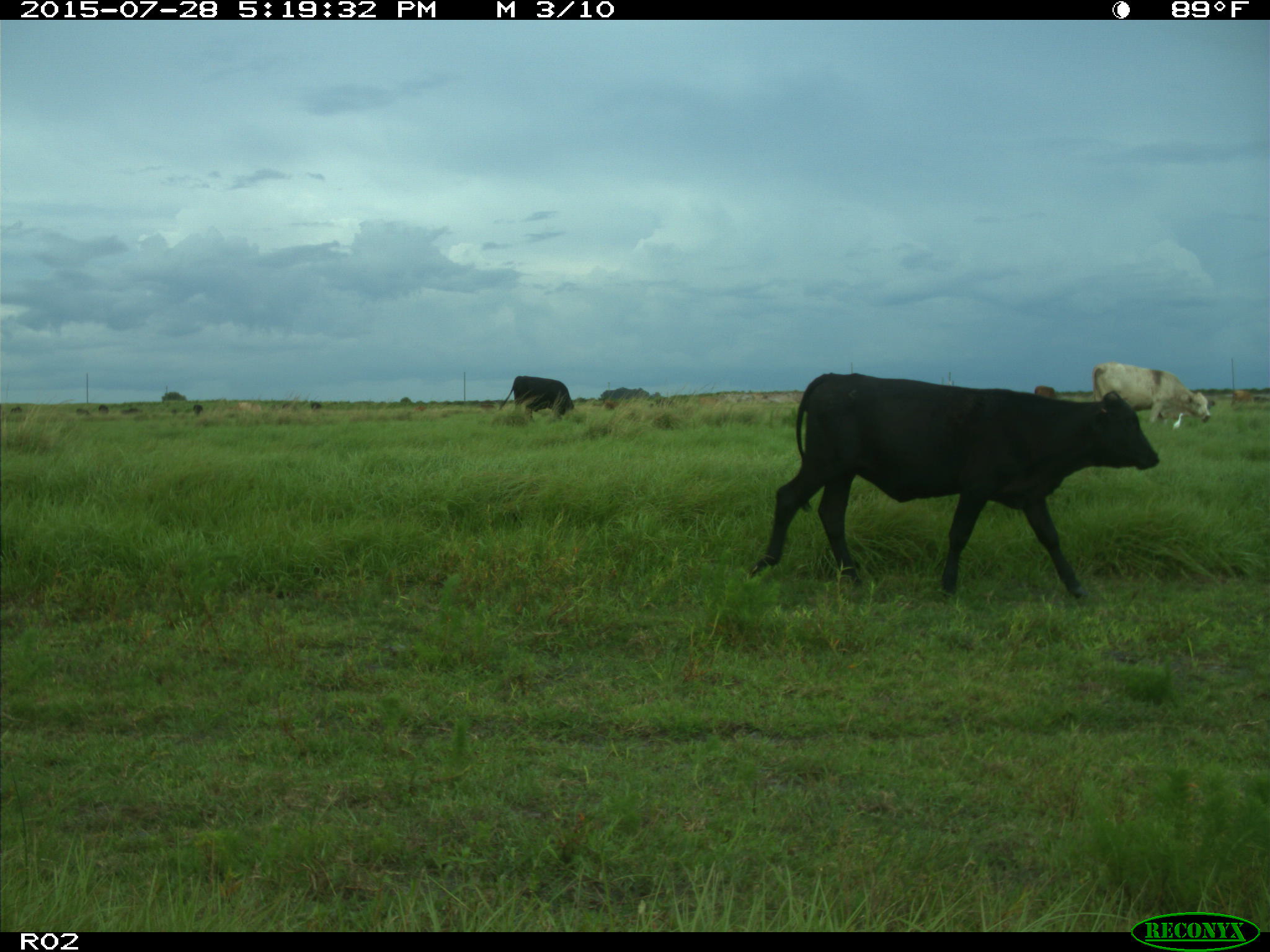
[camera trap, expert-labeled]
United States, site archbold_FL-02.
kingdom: Animalia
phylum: Chordata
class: Mammalia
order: Artiodactyla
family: Bovidae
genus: Bos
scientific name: Bos taurus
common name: domestic cow